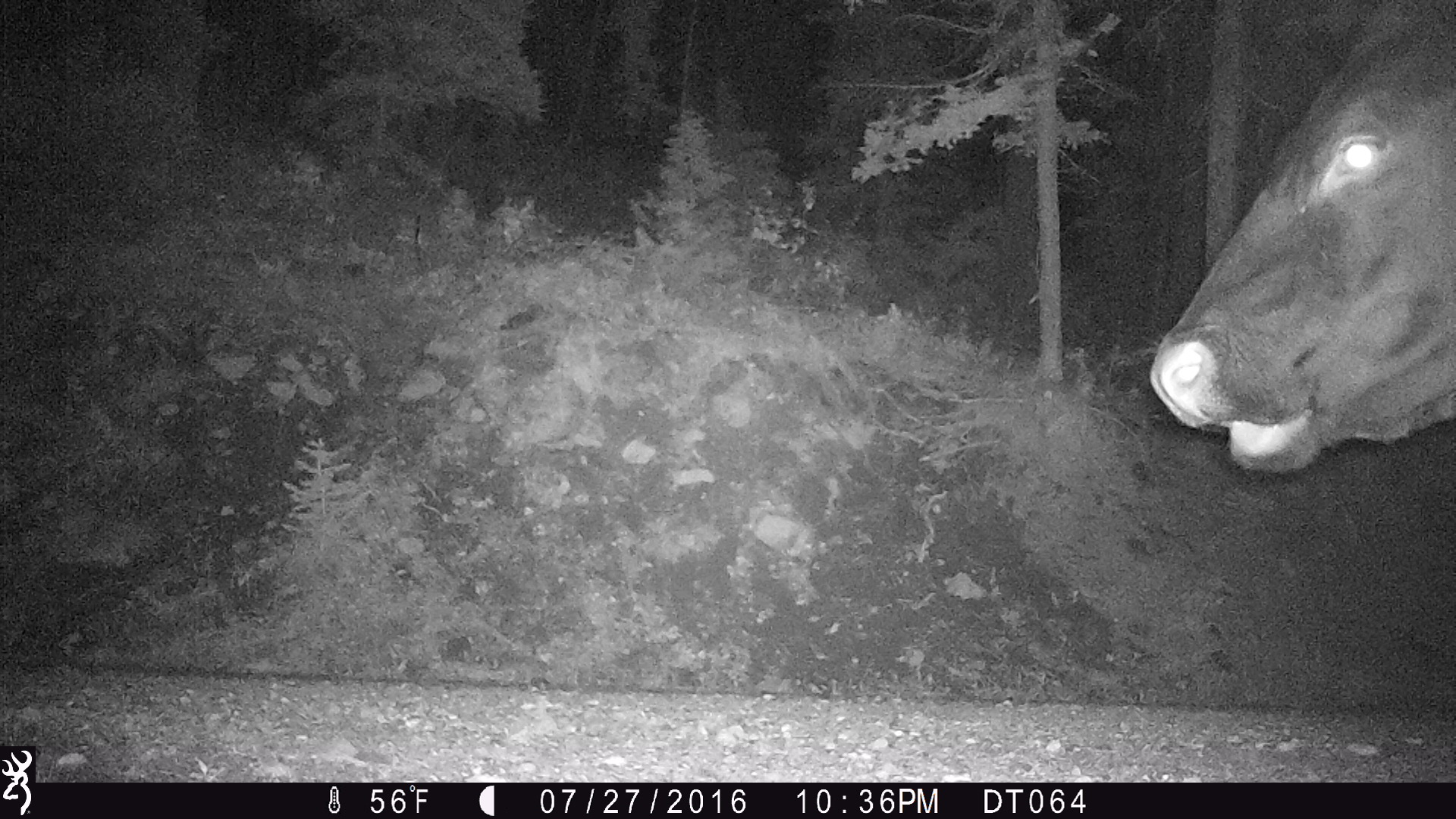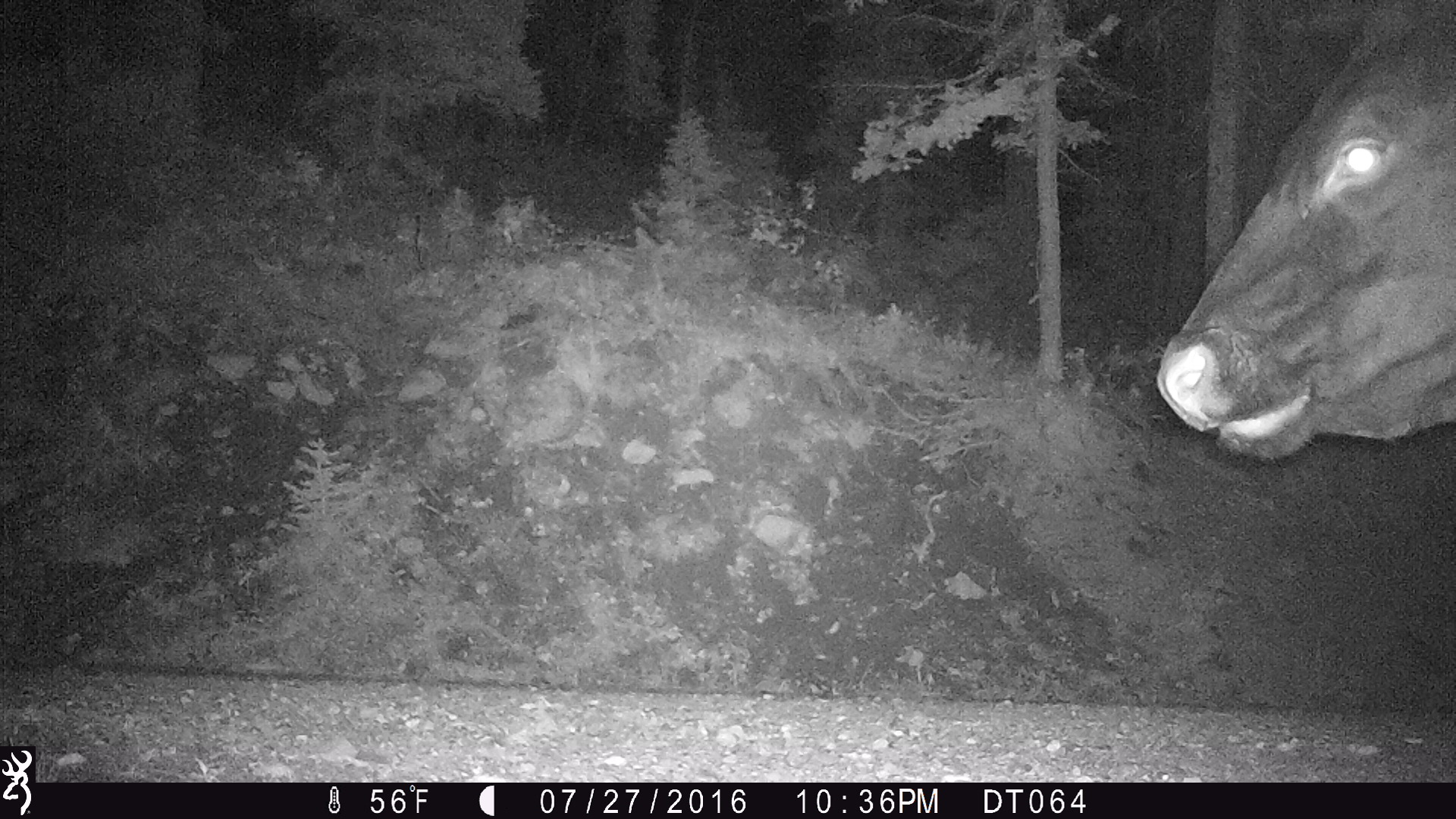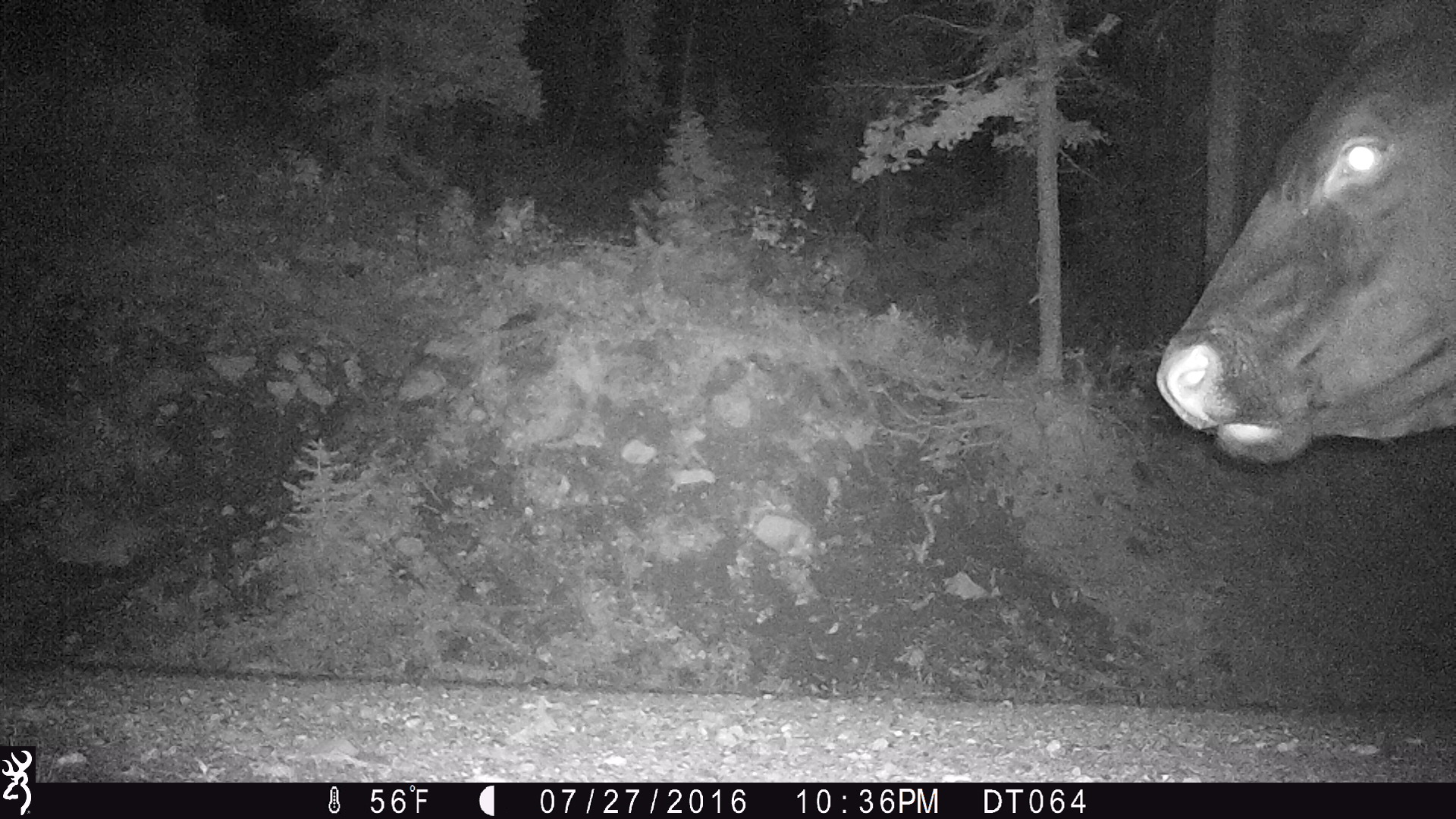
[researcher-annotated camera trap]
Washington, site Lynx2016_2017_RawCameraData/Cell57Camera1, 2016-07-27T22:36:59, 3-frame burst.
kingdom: Animalia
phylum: Chordata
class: Mammalia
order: Artiodactyla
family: Bovidae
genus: Bos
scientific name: Bos taurus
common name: domestic cattle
Domestic cattle (Bos taurus). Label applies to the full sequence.